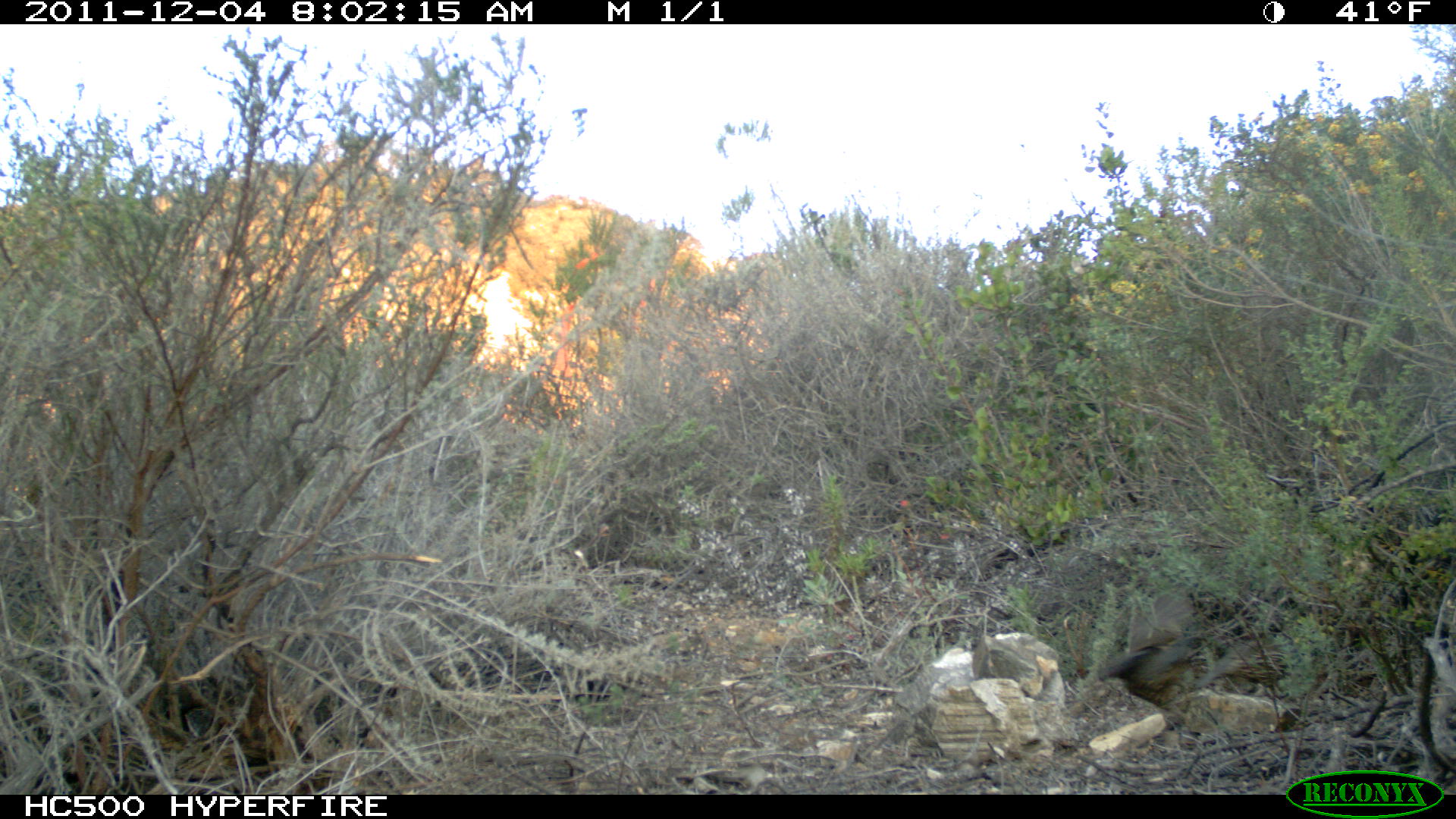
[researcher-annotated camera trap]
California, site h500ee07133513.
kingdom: Animalia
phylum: Chordata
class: Aves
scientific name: Aves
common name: bird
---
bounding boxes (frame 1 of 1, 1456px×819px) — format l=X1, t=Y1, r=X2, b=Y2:
bird: l=1094, t=592, r=1204, b=725